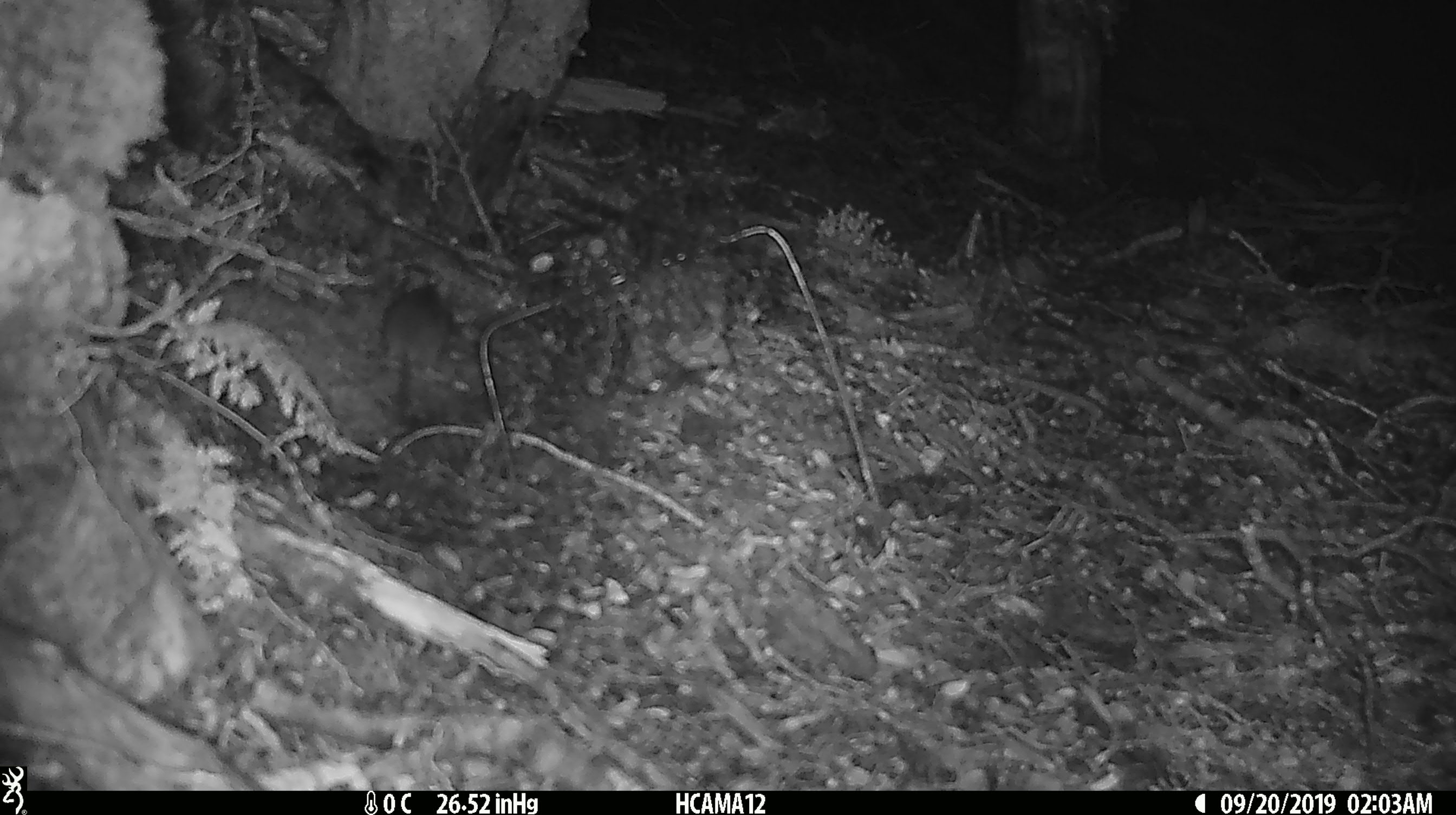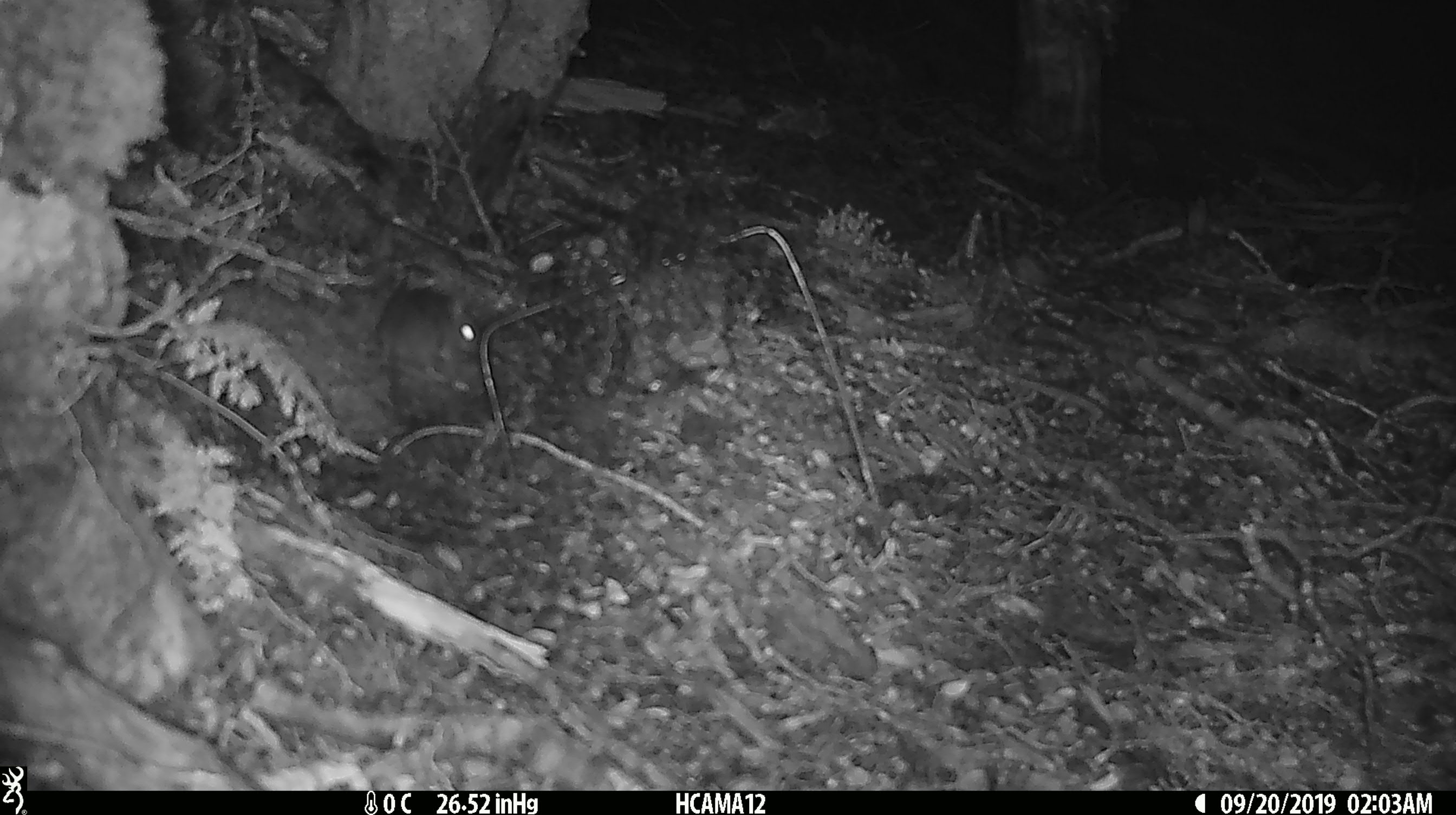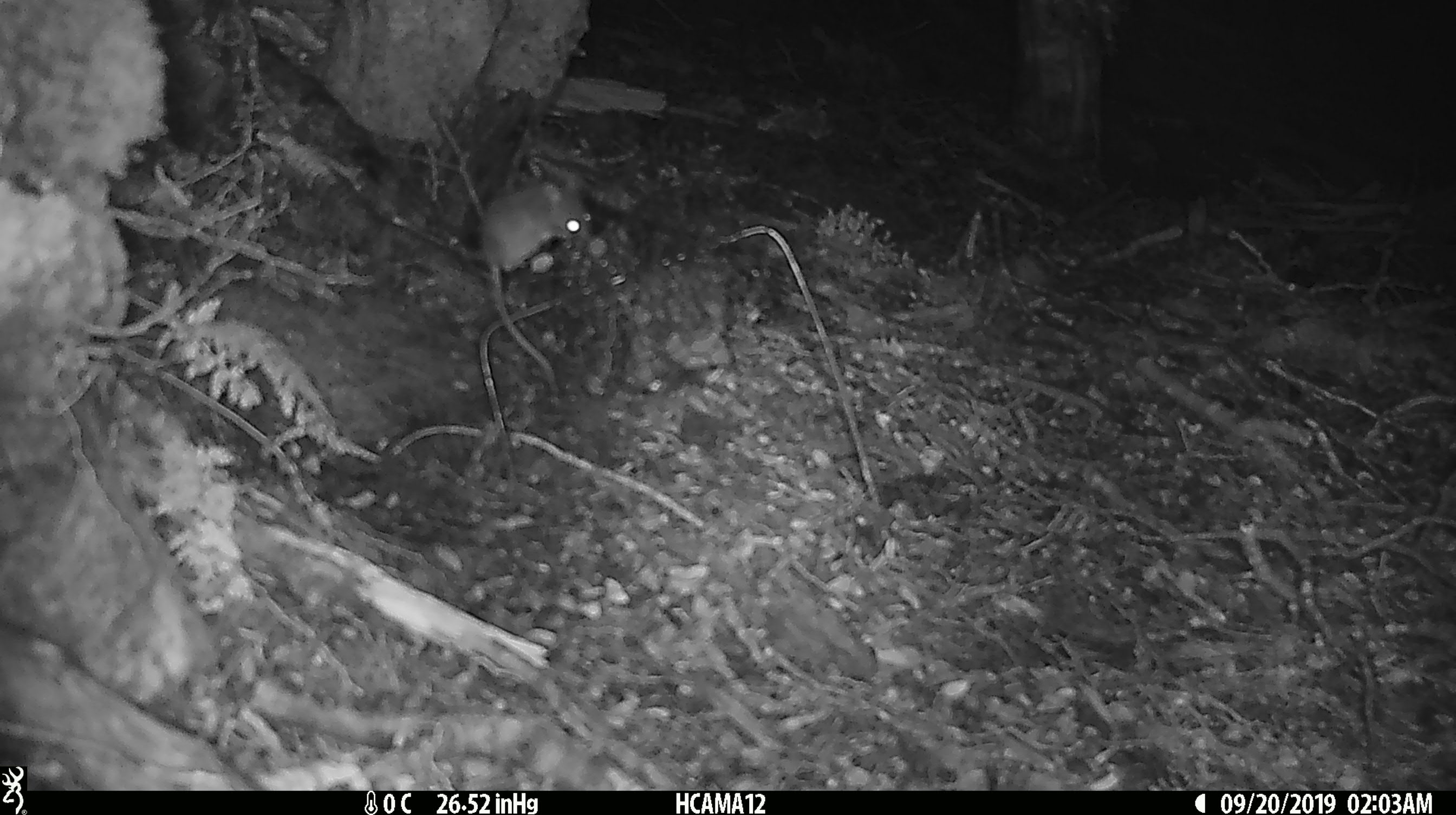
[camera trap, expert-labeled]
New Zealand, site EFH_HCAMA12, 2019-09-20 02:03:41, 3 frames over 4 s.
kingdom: Animalia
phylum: Chordata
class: Mammalia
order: Rodentia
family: Muridae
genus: Mus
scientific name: Mus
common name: mouse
Mouse (Mus).